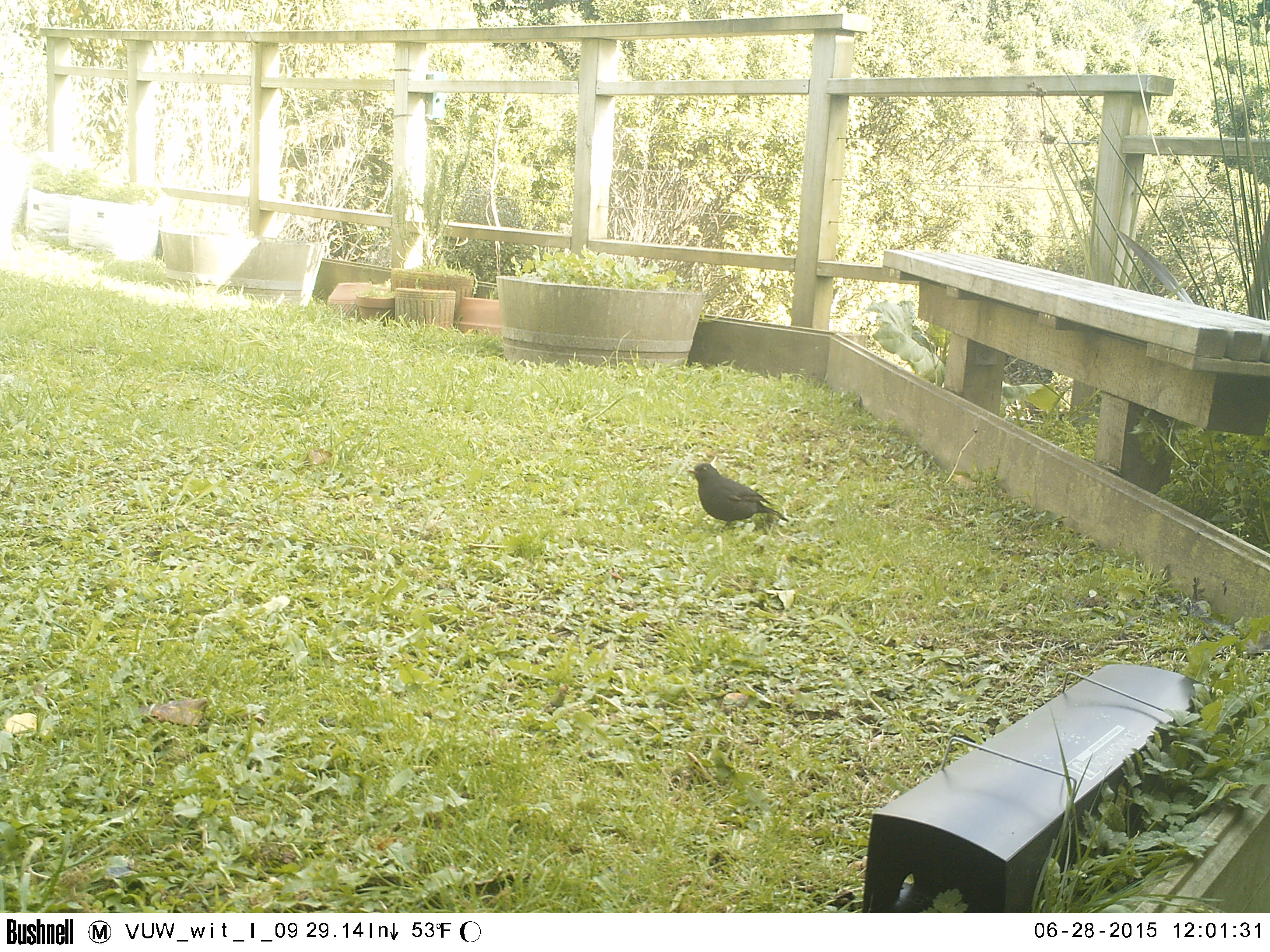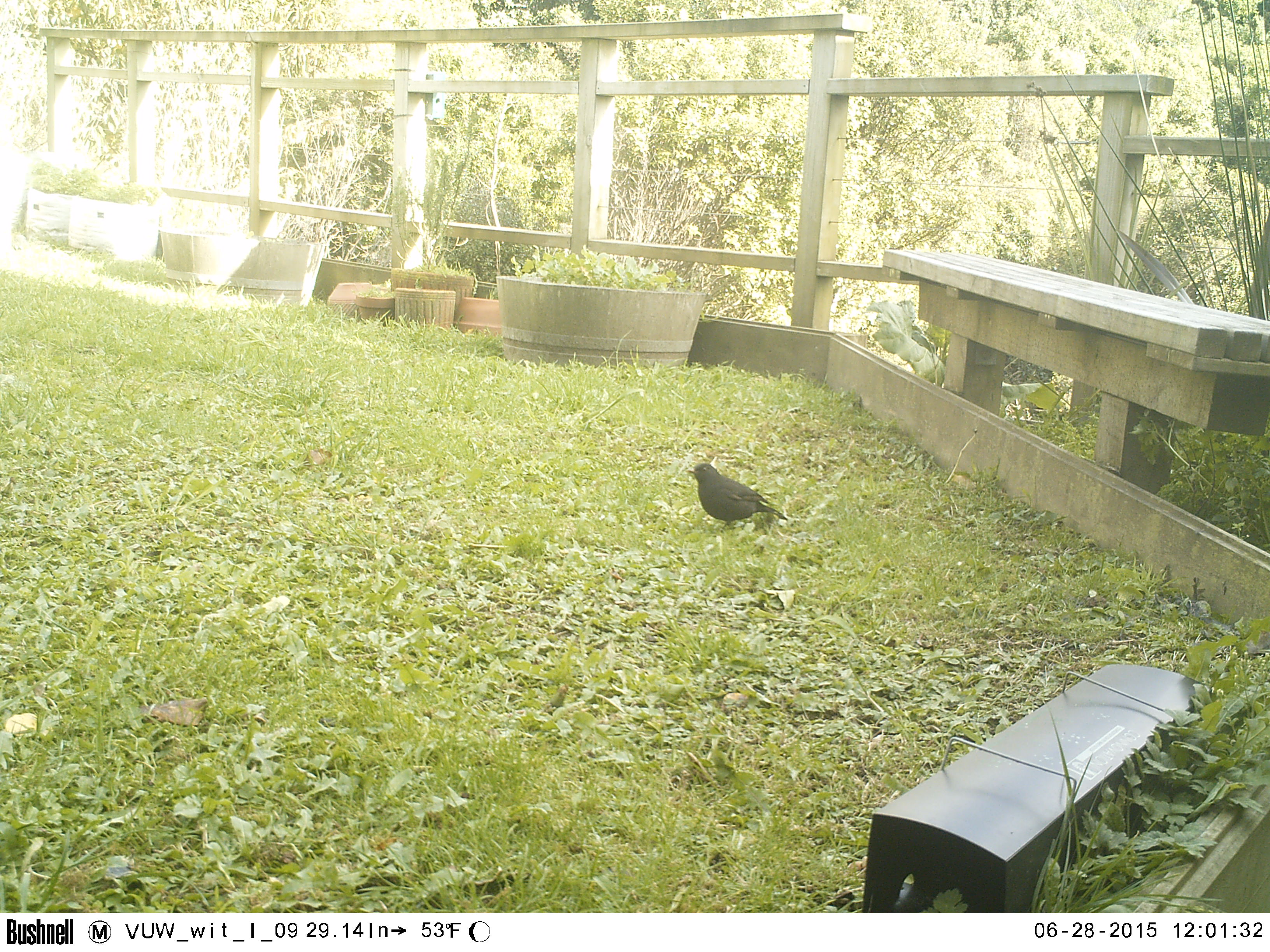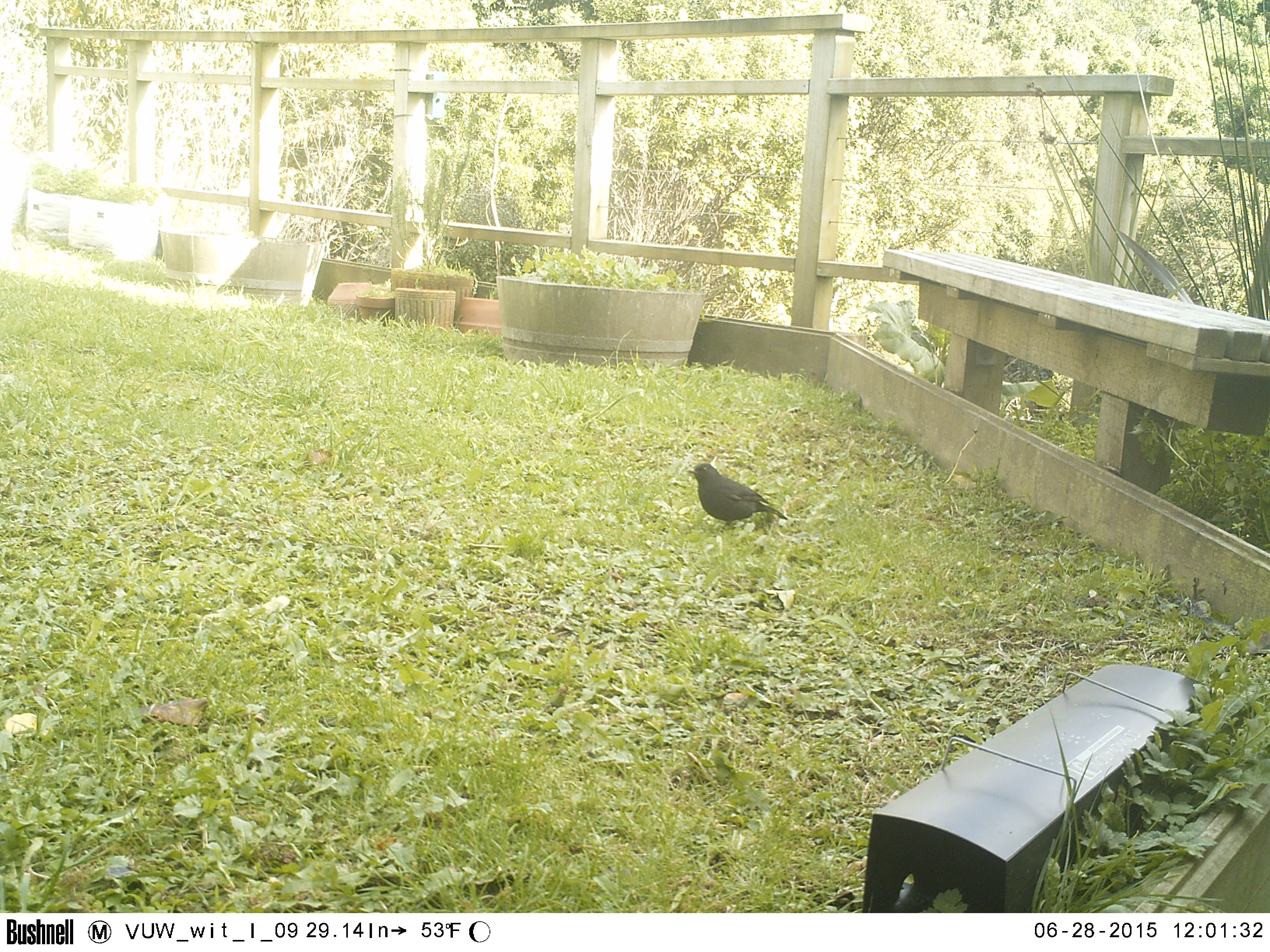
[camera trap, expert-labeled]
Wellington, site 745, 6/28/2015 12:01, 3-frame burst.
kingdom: Animalia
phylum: Chordata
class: Aves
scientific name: Aves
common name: bird